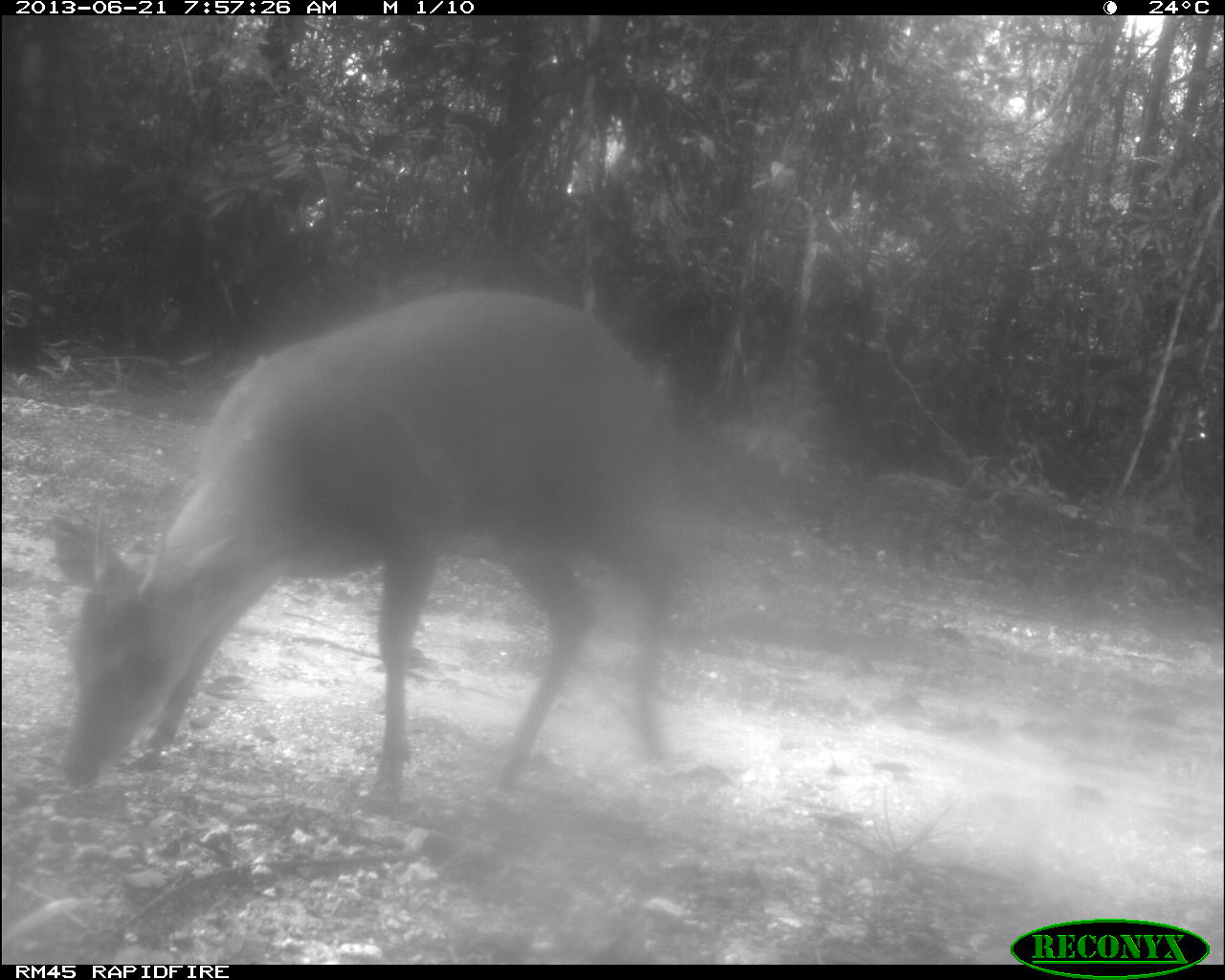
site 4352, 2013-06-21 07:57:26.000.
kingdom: Animalia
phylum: Chordata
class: Mammalia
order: Artiodactyla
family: Cervidae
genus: Mazama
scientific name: Mazama temama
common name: central american red brocket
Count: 1.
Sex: male.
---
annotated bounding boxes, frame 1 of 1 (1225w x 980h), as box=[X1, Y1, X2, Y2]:
mazama temama: box=[44, 289, 689, 811]